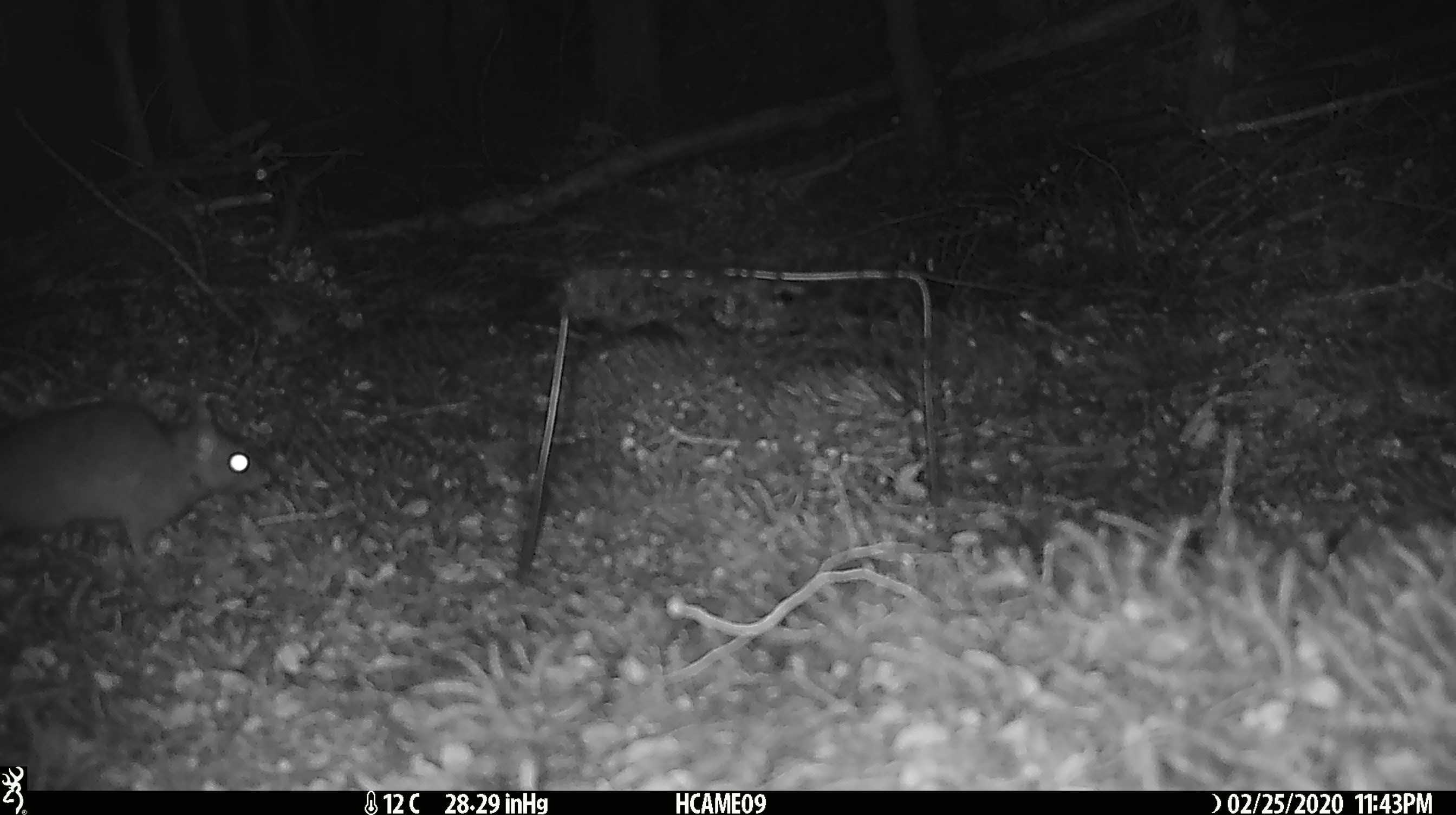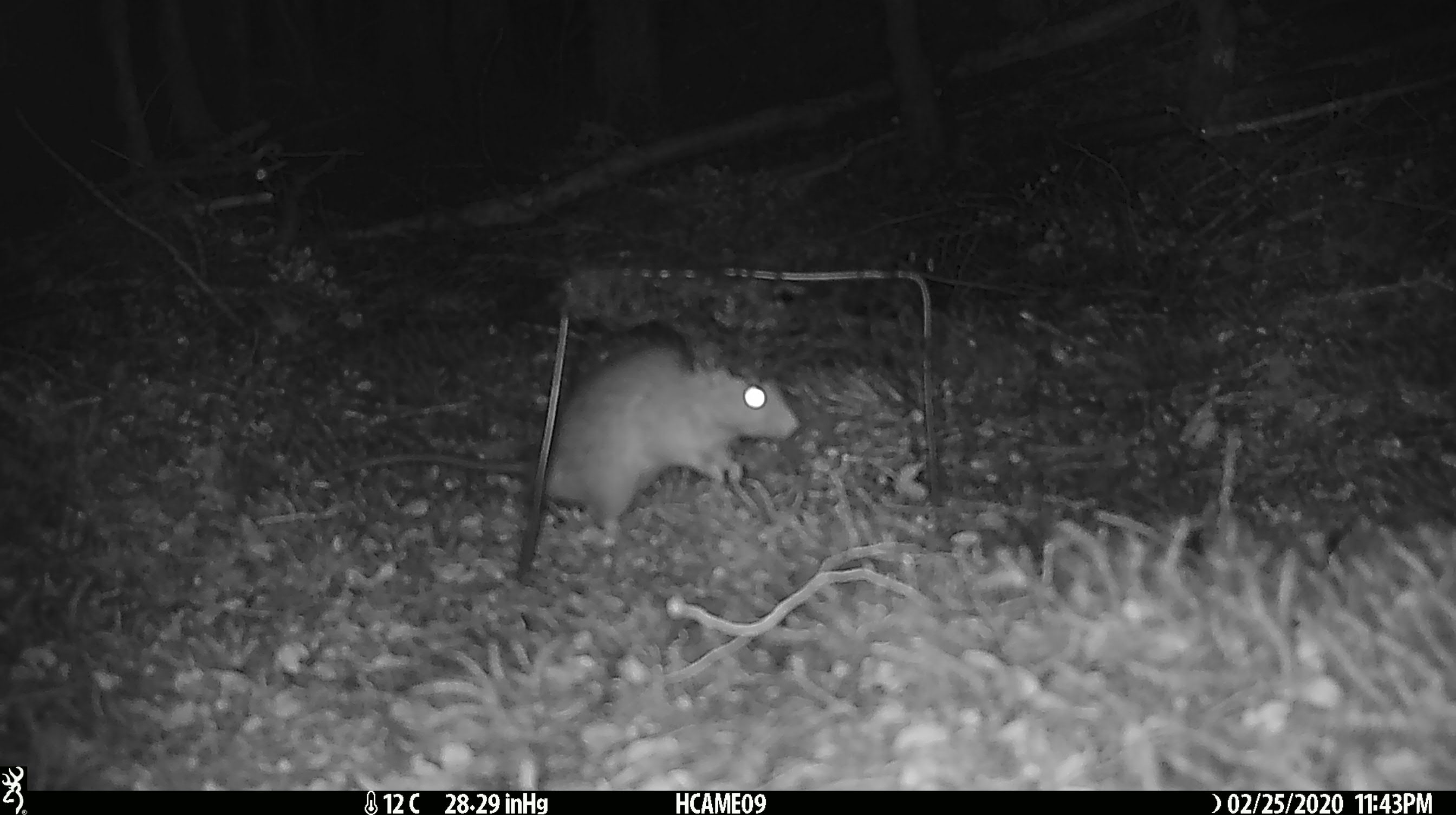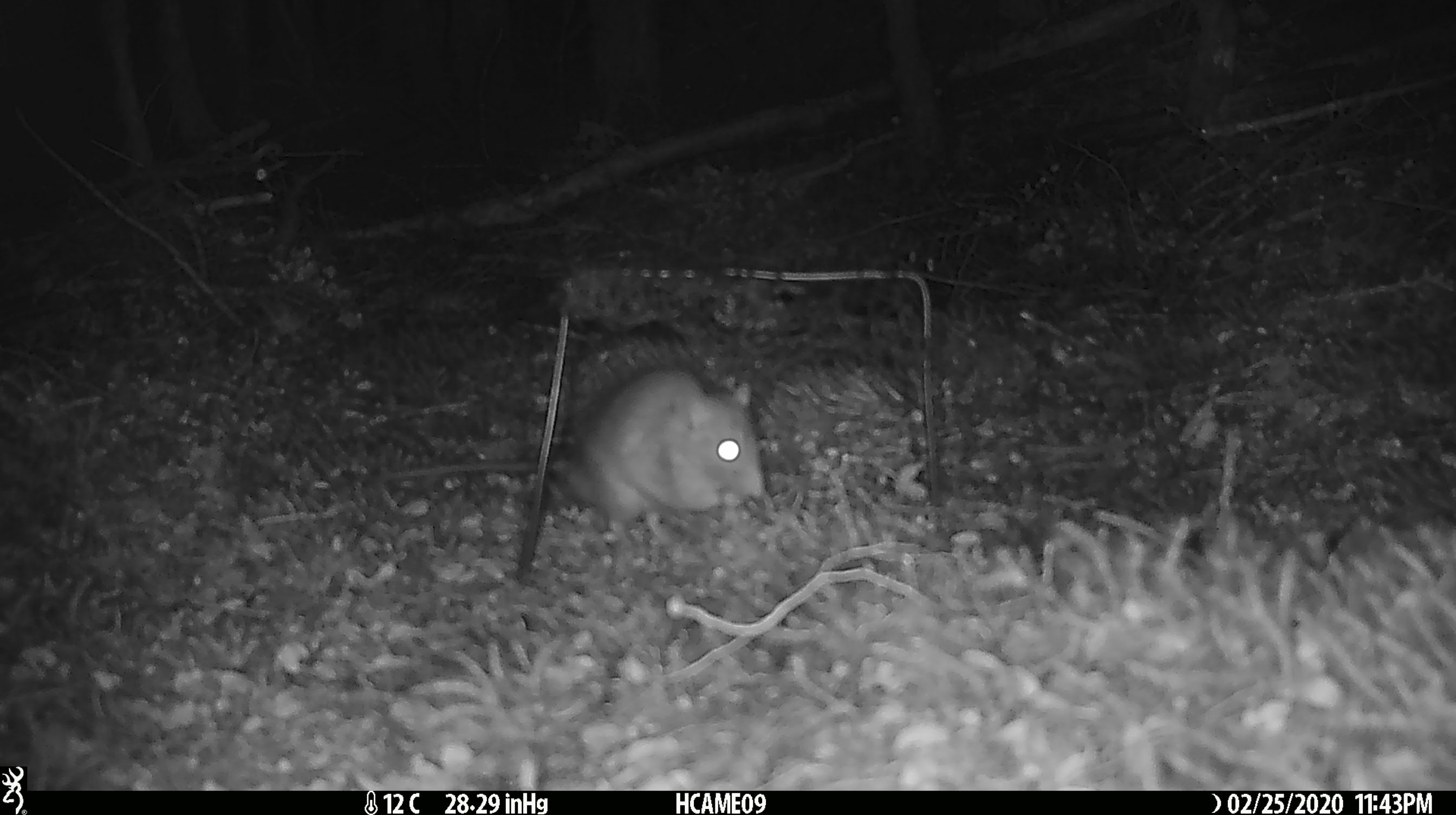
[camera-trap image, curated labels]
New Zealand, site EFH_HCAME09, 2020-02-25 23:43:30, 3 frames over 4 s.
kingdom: Animalia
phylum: Chordata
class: Mammalia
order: Rodentia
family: Muridae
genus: Rattus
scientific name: Rattus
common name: rat